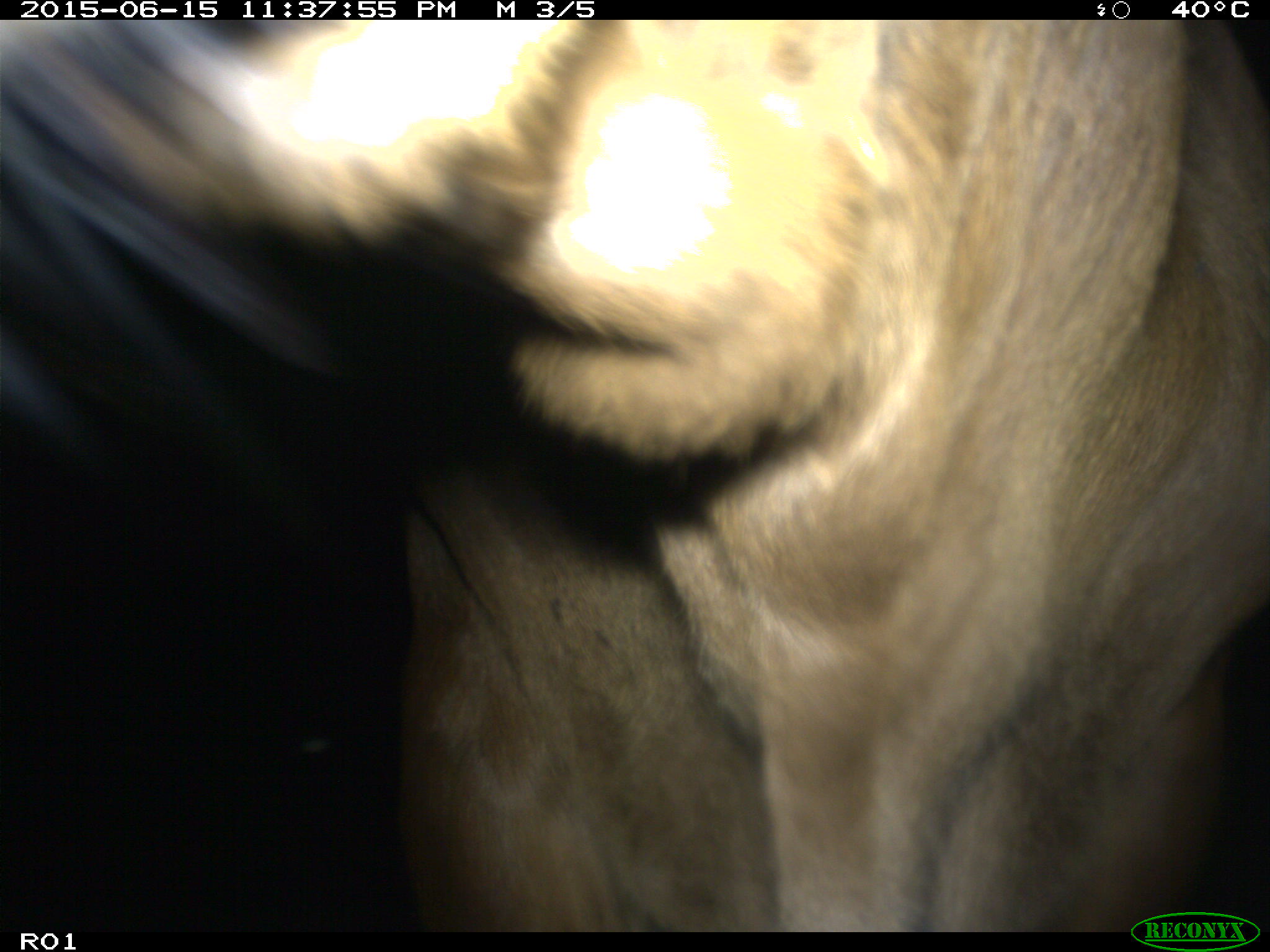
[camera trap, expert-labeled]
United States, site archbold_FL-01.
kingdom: Animalia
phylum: Chordata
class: Mammalia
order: Artiodactyla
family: Bovidae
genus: Bos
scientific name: Bos taurus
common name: domestic cow